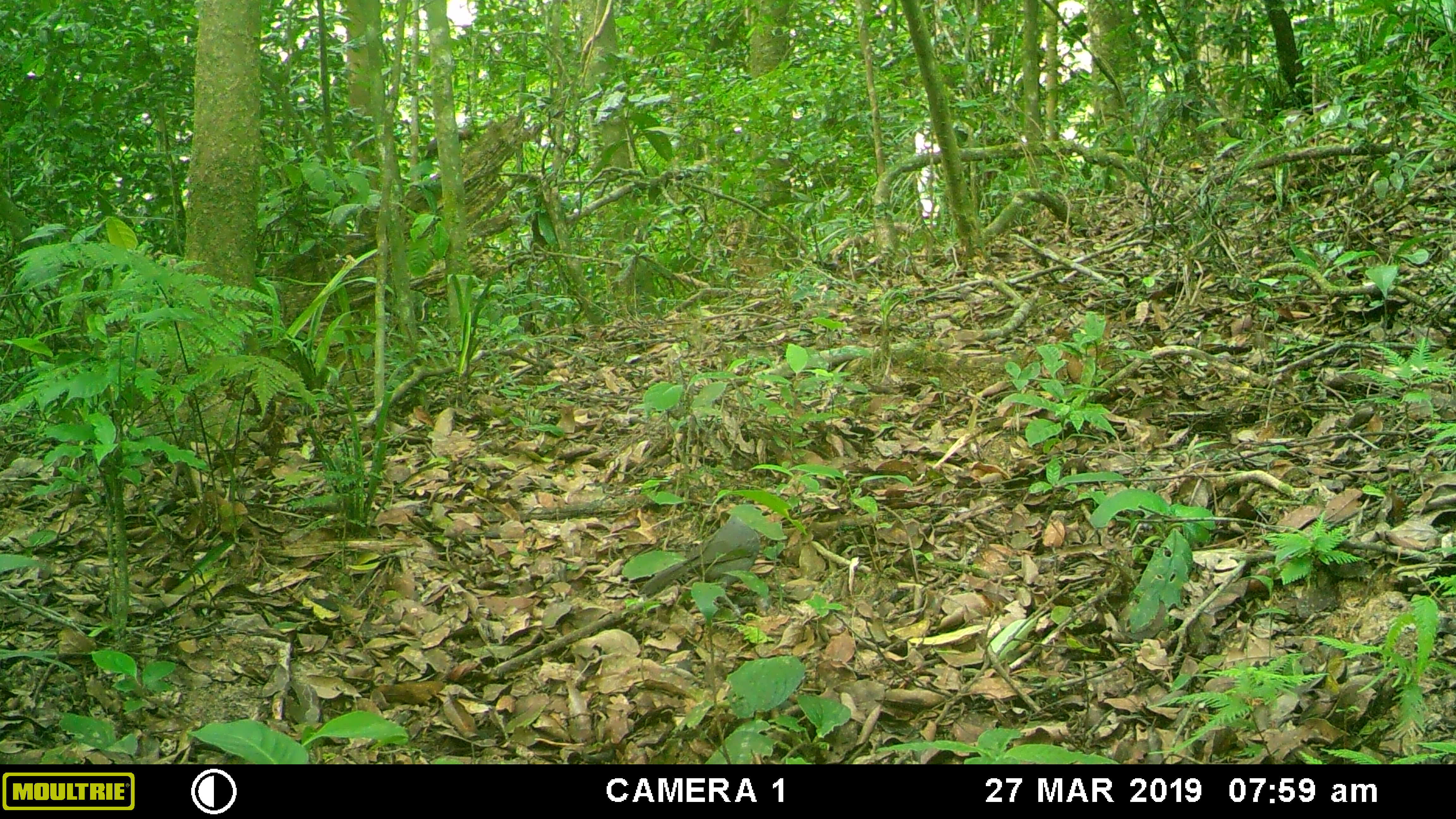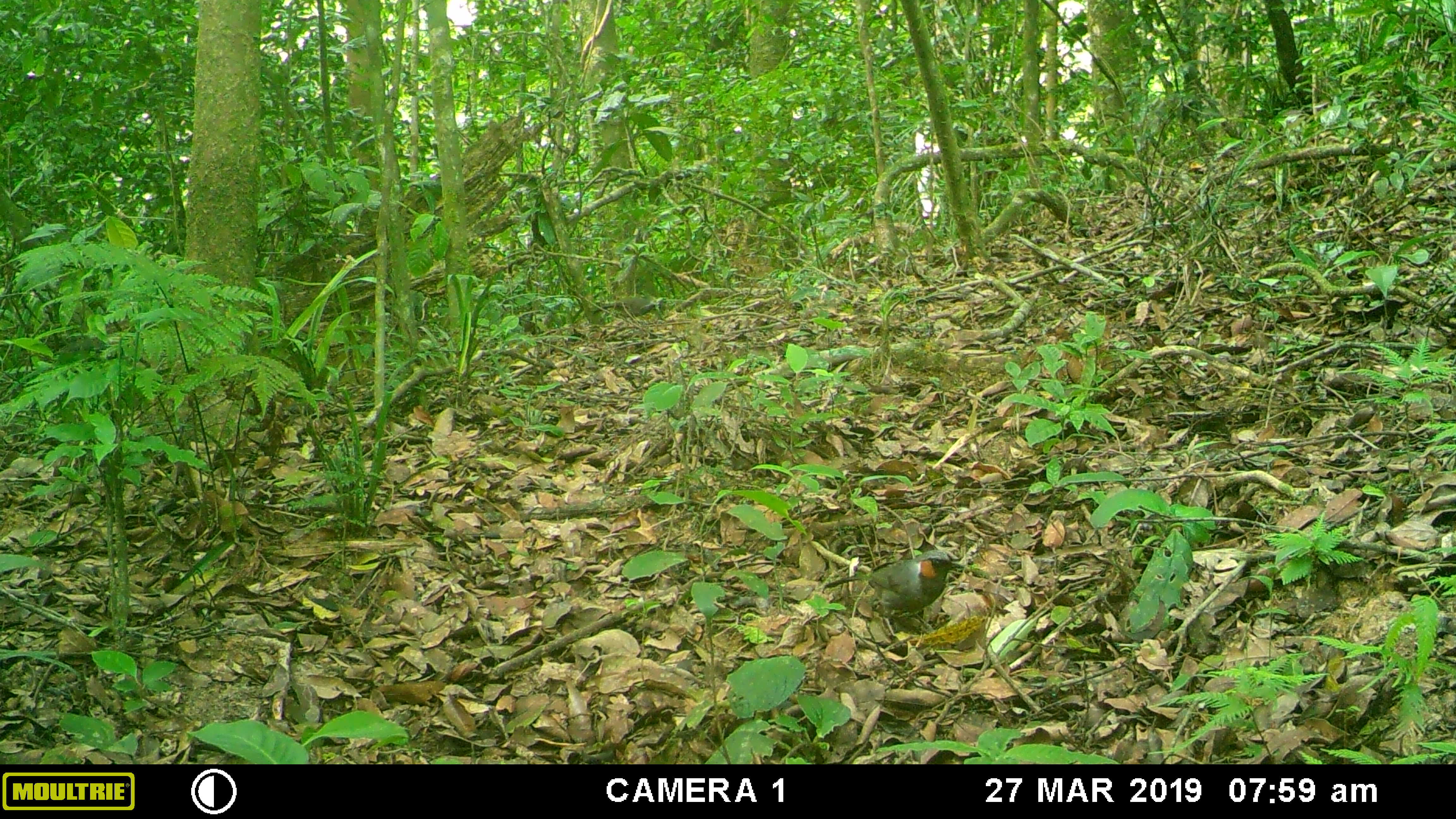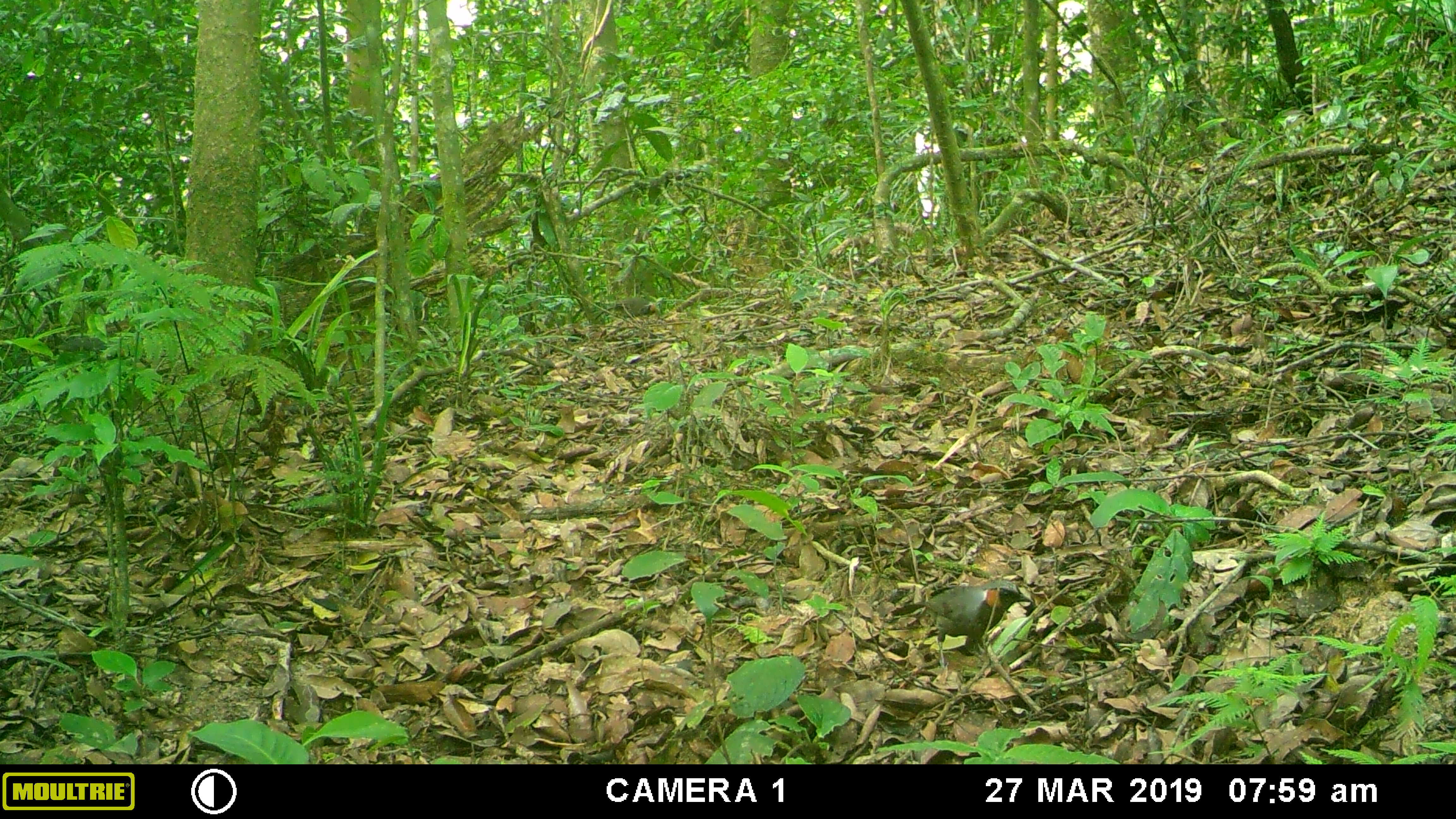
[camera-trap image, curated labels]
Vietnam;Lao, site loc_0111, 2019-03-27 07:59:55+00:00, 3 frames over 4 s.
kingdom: Animalia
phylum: Chordata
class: Aves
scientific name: Aves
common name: bird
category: unidentified bird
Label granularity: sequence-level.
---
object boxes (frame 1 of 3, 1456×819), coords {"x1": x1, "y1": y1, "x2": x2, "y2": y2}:
unidentified bird: {"x1": 637, "y1": 503, "x2": 762, "y2": 612}; {"x1": 425, "y1": 126, "x2": 475, "y2": 159}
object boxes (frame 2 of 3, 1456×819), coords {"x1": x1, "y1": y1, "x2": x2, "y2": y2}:
unidentified bird: {"x1": 823, "y1": 549, "x2": 965, "y2": 637}; {"x1": 592, "y1": 297, "x2": 661, "y2": 324}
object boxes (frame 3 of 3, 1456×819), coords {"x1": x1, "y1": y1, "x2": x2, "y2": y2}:
unidentified bird: {"x1": 890, "y1": 579, "x2": 1033, "y2": 668}; {"x1": 595, "y1": 298, "x2": 660, "y2": 320}